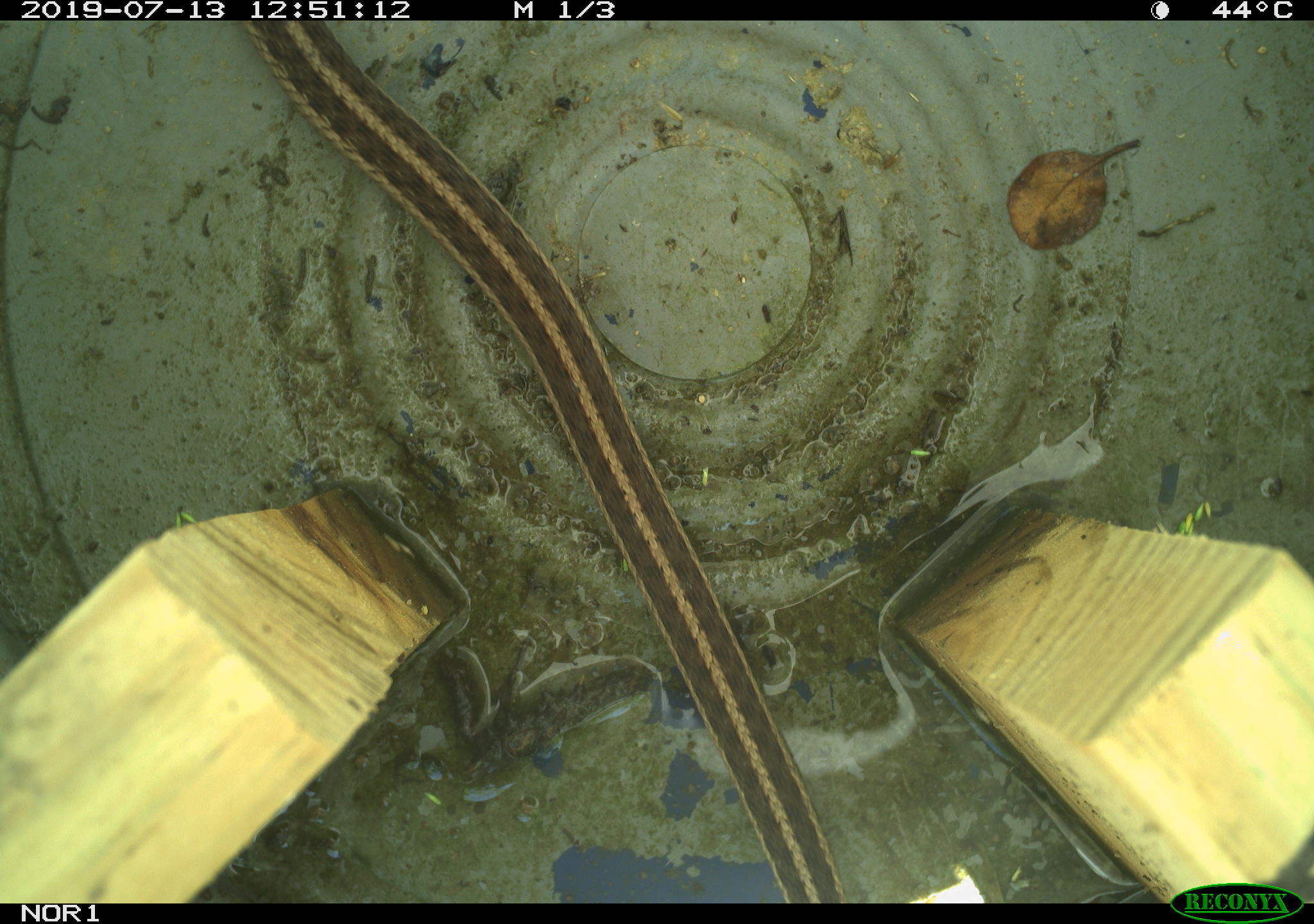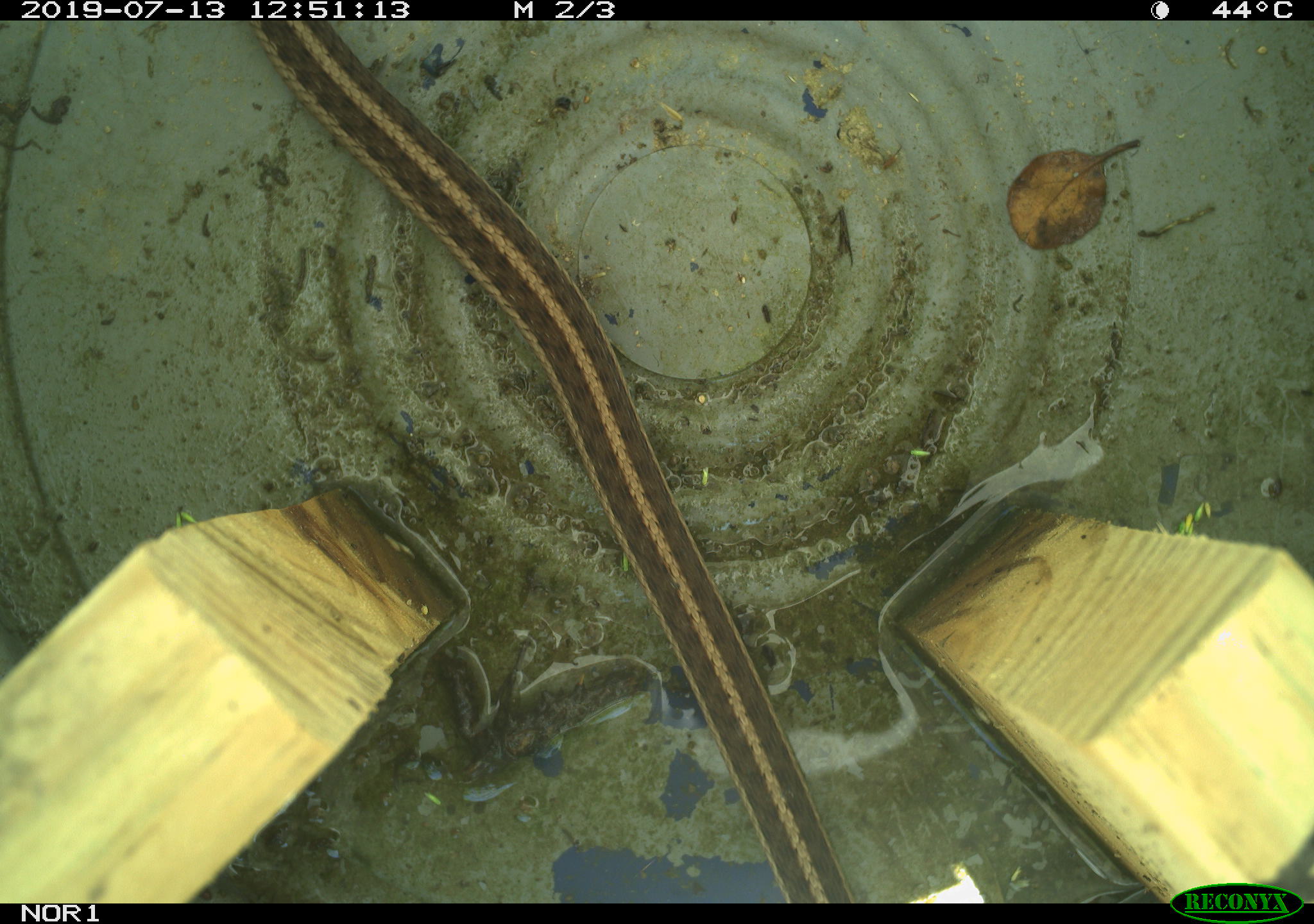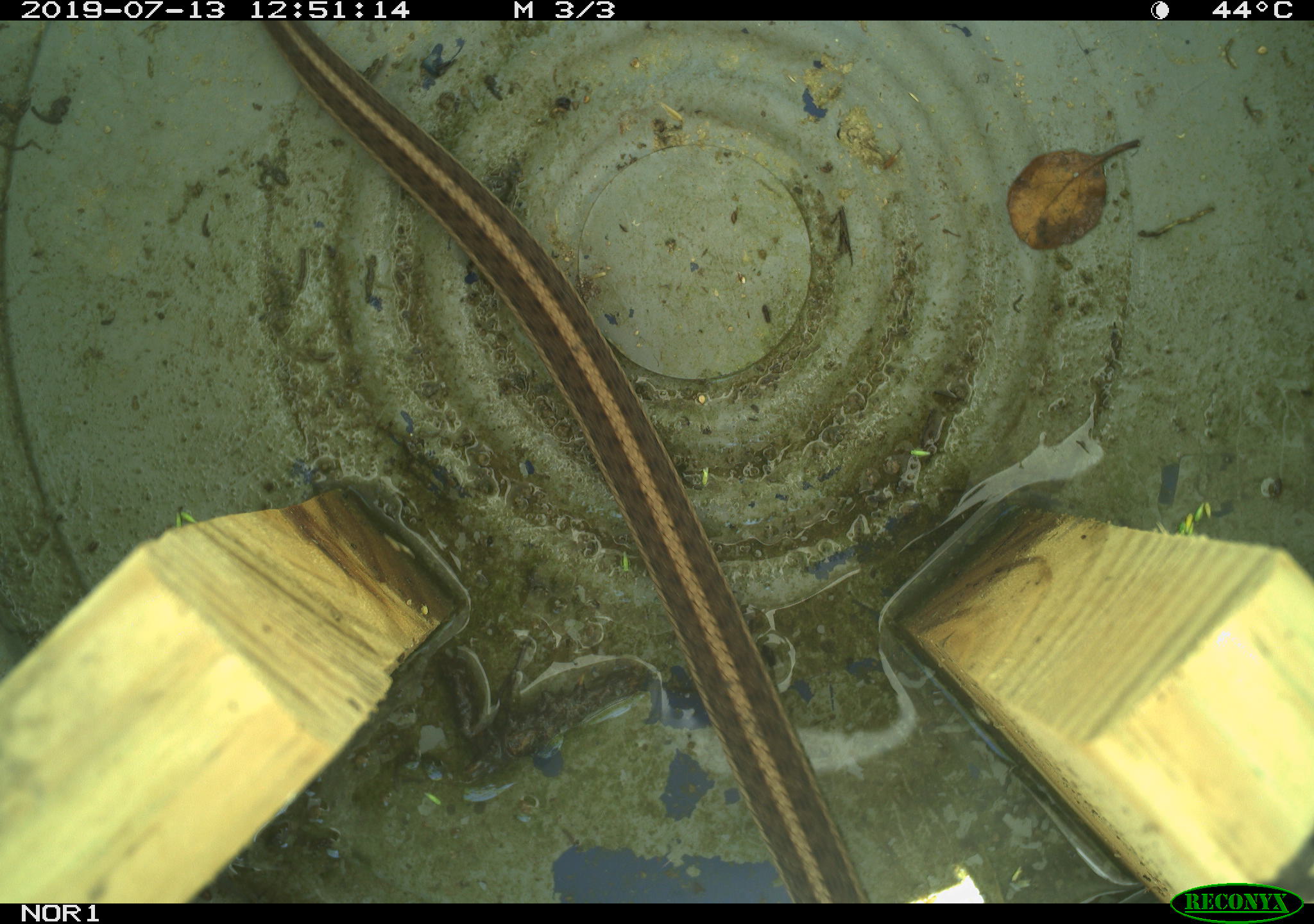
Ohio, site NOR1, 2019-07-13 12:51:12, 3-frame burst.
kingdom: Animalia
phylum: Chordata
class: Reptilia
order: Squamata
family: Colubridae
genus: Thamnophis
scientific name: Thamnophis sirtalis sirtalis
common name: eastern gartersnake